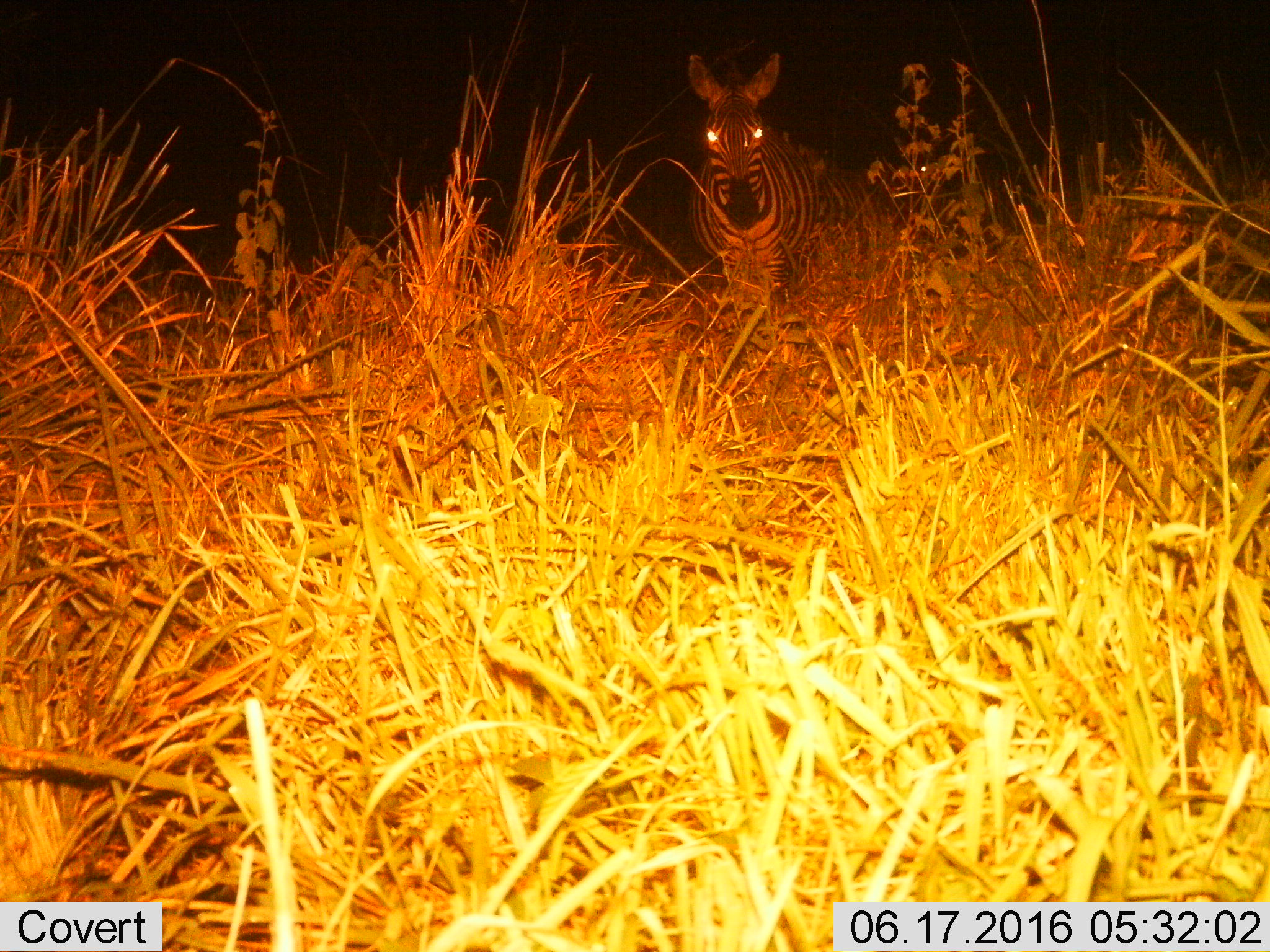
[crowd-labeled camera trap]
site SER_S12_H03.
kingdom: Animalia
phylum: Chordata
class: Mammalia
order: Perissodactyla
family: Equidae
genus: Equus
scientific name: Equus quagga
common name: plains zebra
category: zebraplains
Zebraplains (plains zebra) (Equus quagga), count 1. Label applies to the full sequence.